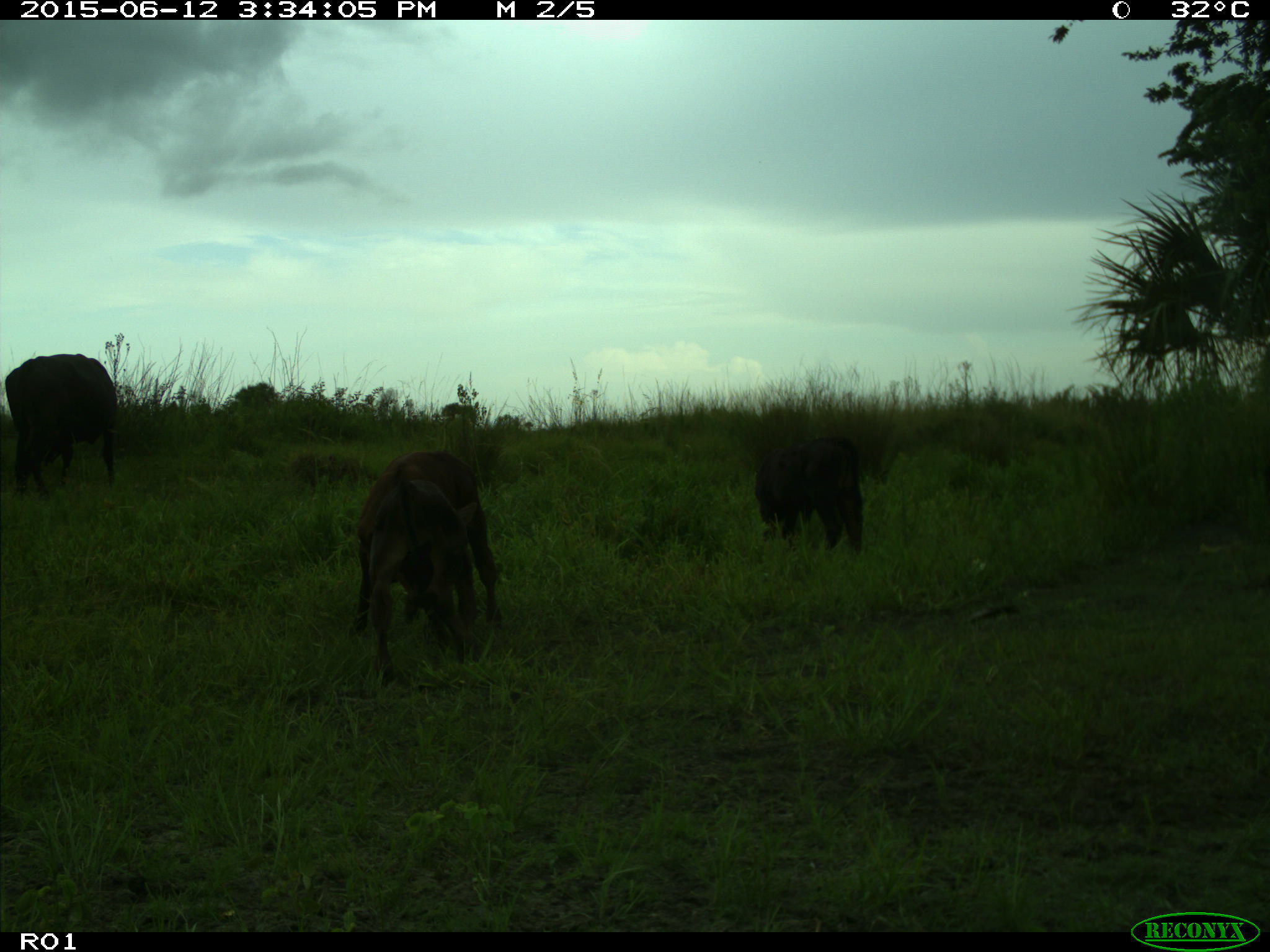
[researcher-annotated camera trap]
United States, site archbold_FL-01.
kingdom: Animalia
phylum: Chordata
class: Mammalia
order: Artiodactyla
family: Bovidae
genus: Bos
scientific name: Bos taurus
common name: domestic cow